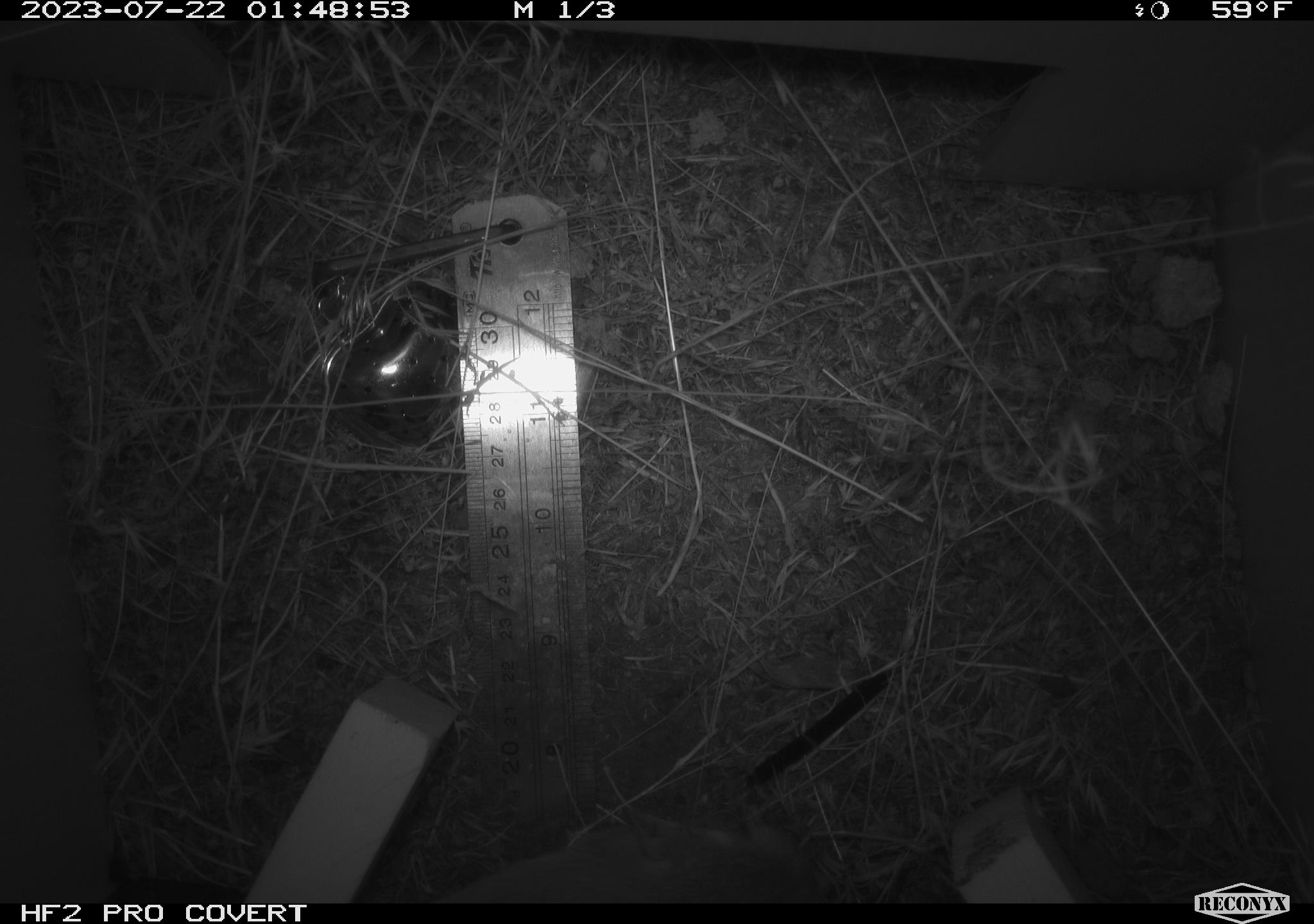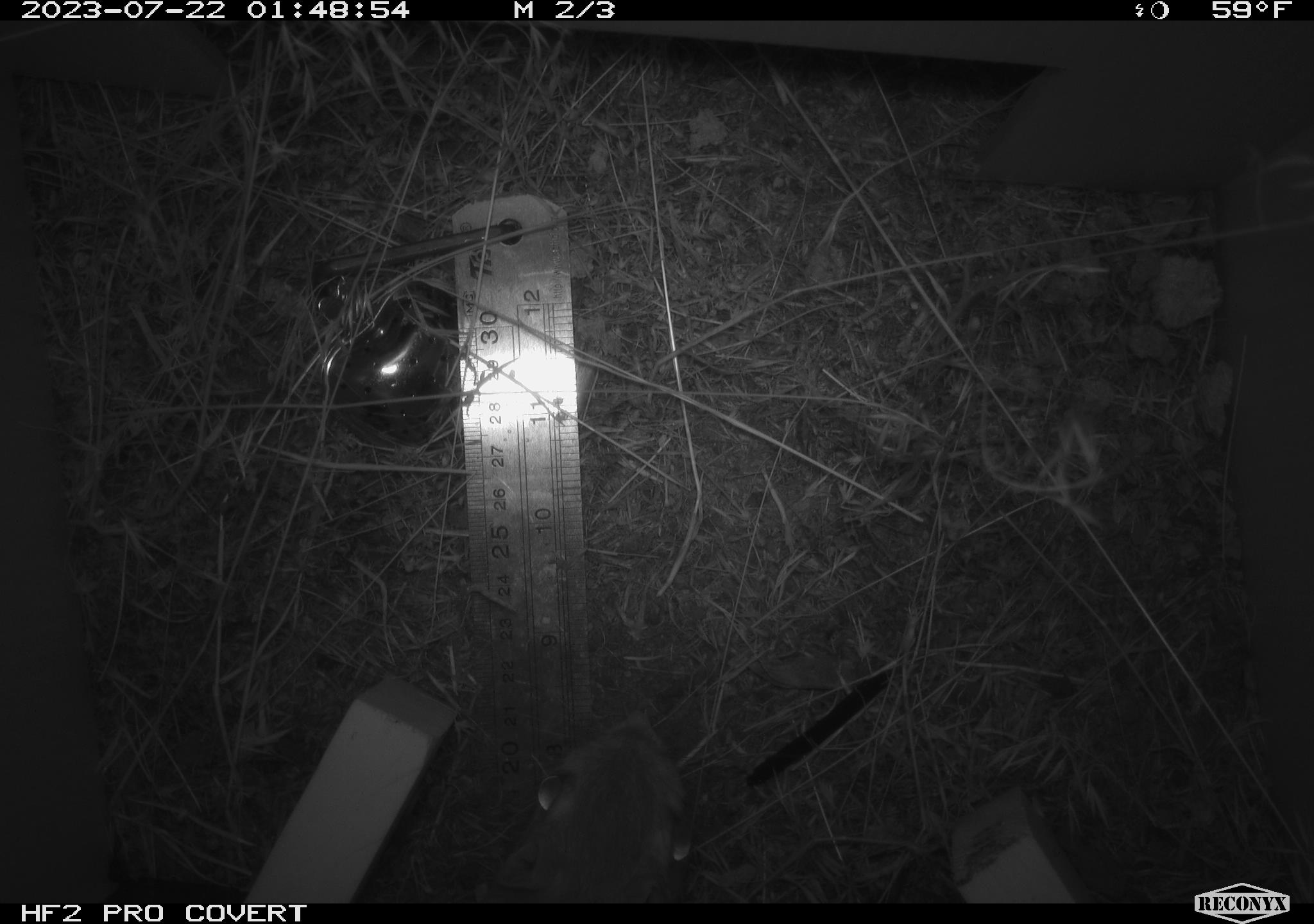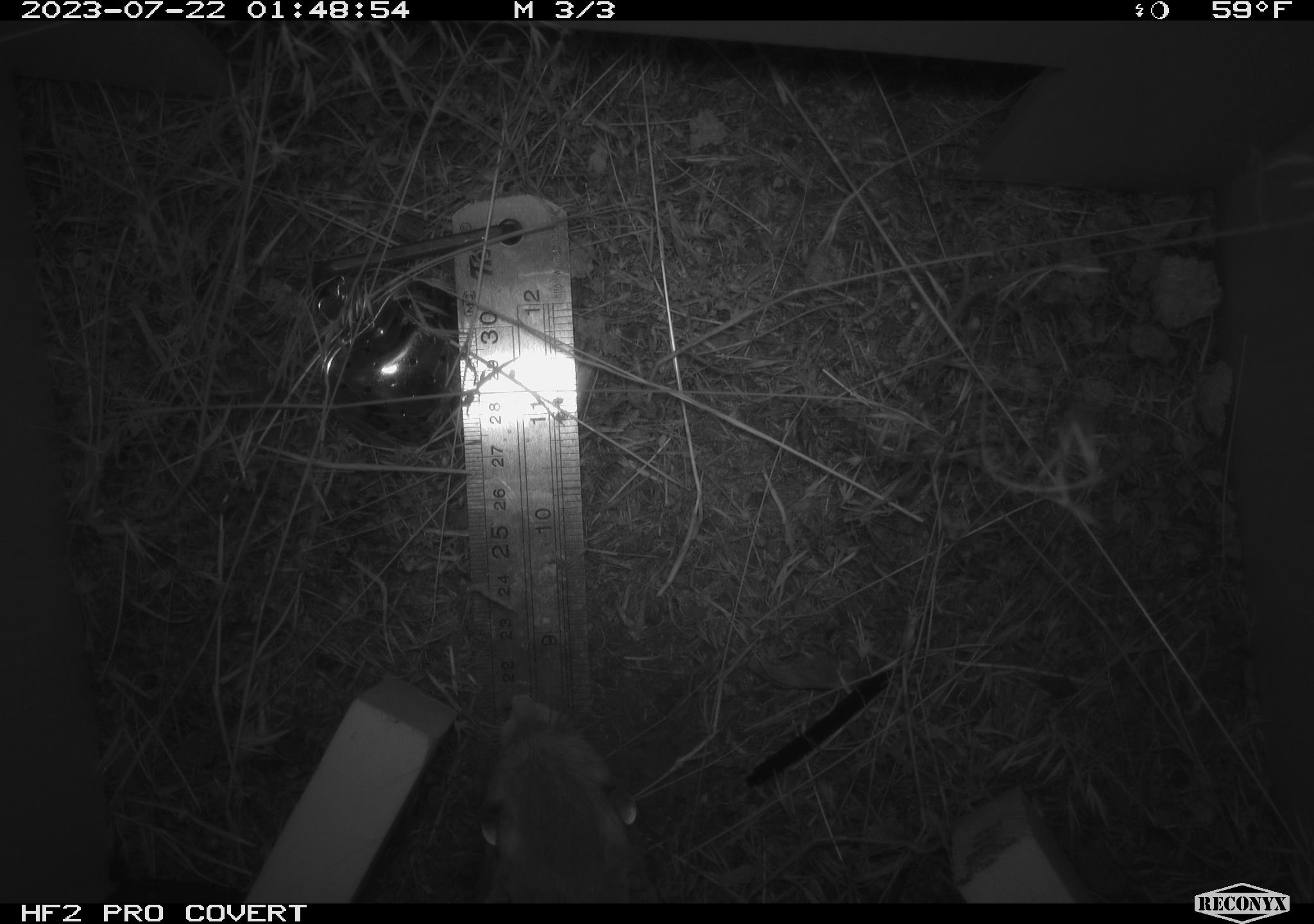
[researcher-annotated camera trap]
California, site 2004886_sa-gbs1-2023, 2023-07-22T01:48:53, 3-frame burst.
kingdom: Animalia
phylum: Chordata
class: Mammalia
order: Rodentia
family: Heteromyidae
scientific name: Heteromyidae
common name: kangaroo rats and pocket mice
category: heteromyidae family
Heteromyidae family (kangaroo rats and pocket mice) (Heteromyidae).